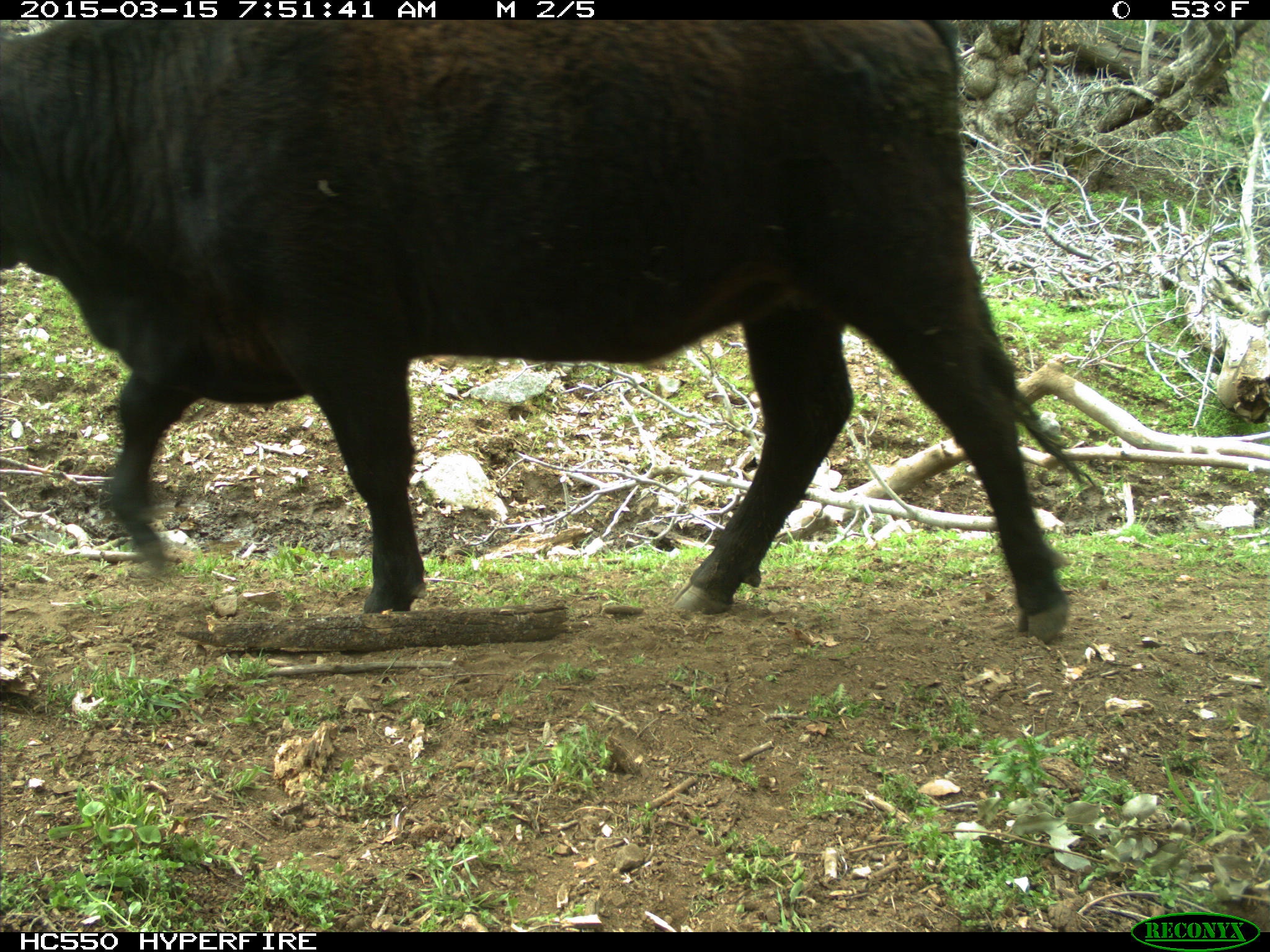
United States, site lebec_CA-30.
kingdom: Animalia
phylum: Chordata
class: Mammalia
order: Artiodactyla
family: Bovidae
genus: Bos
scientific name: Bos taurus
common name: domestic cow